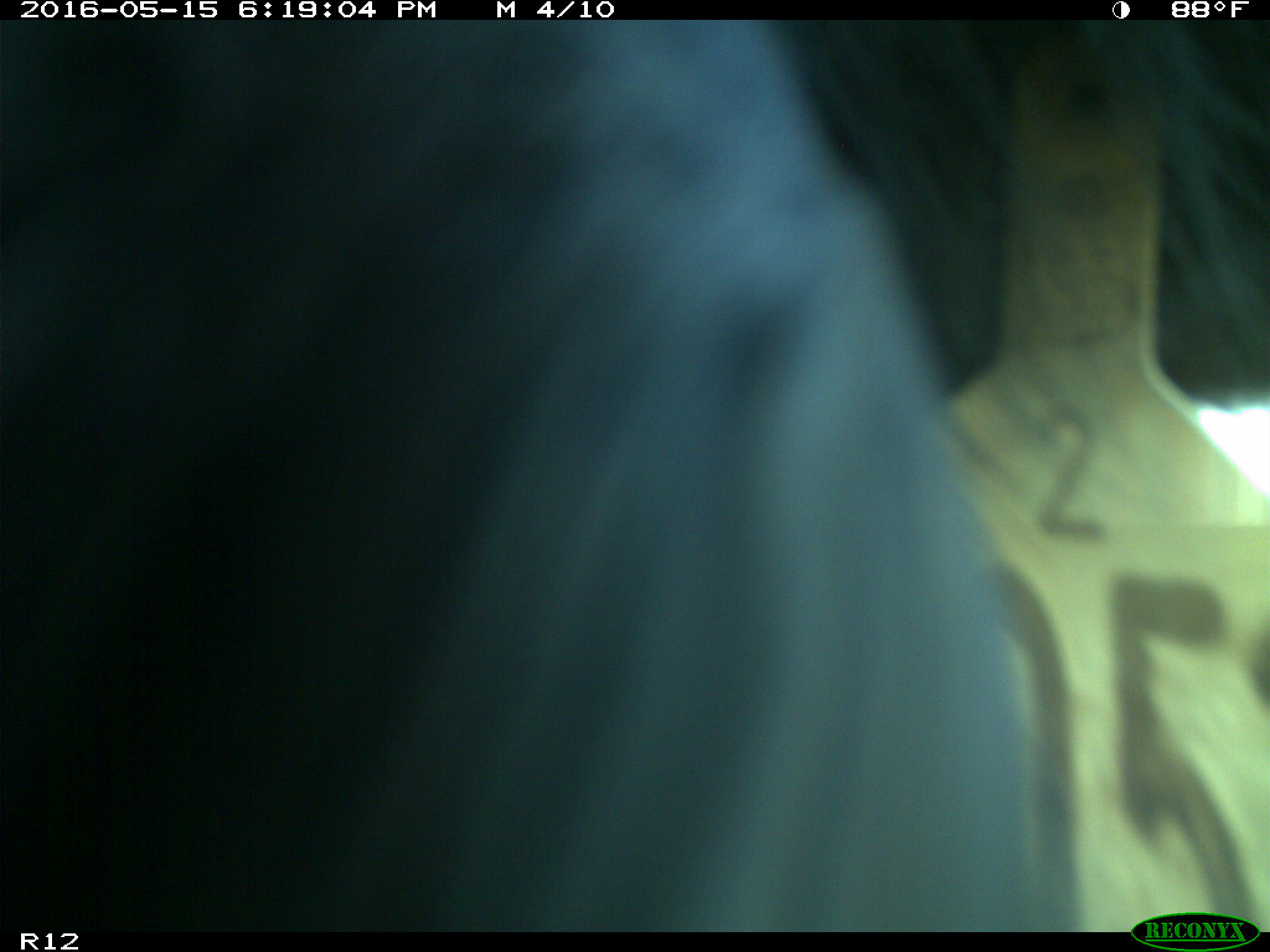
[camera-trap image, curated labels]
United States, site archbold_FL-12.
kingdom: Animalia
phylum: Chordata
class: Mammalia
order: Artiodactyla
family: Bovidae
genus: Bos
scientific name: Bos taurus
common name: domestic cow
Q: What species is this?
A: Bos taurus (domestic cow).